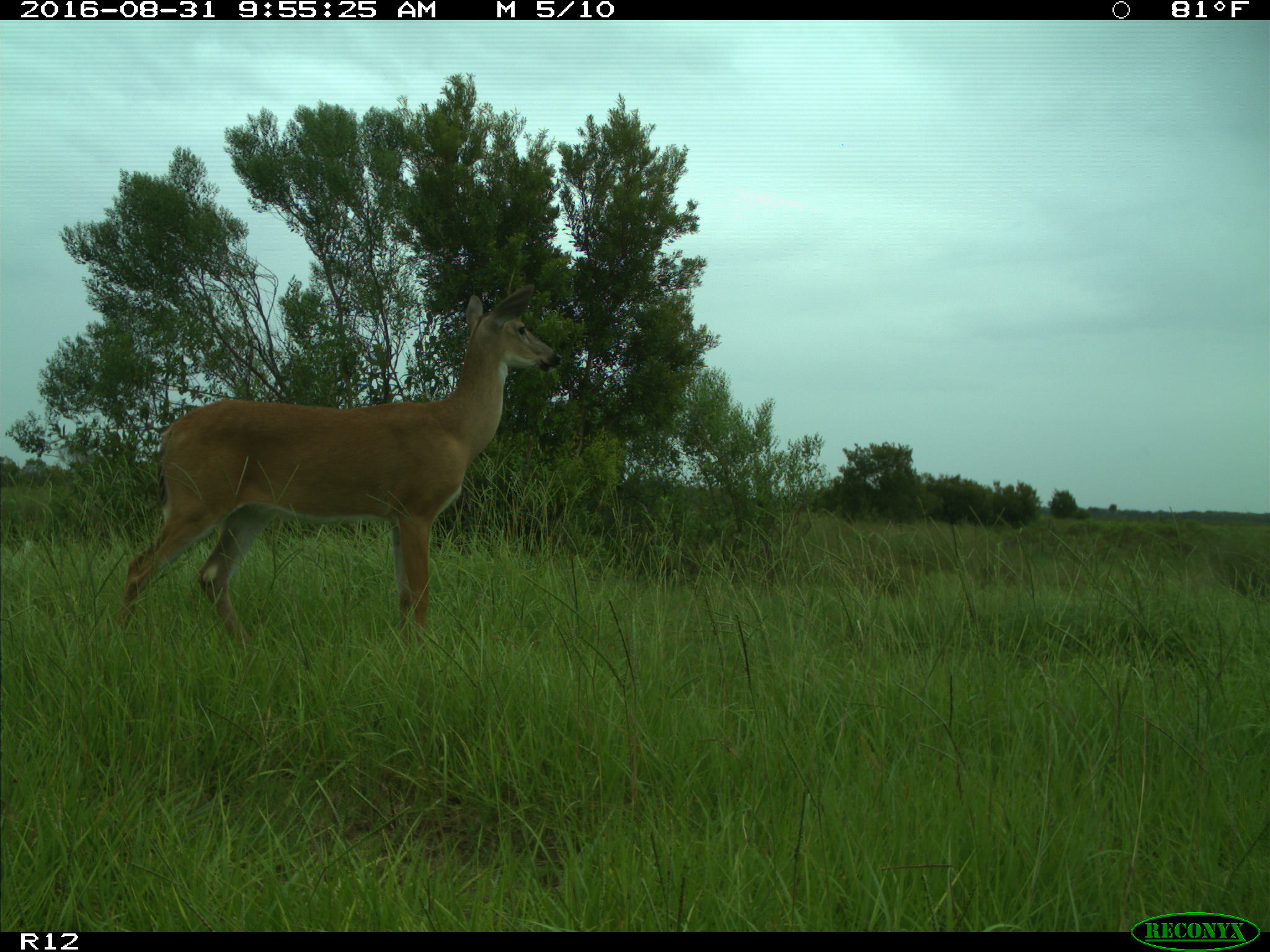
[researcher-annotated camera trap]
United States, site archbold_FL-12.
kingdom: Animalia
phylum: Chordata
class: Mammalia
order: Artiodactyla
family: Cervidae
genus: Odocoileus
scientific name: Odocoileus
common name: deer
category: unidentified deer